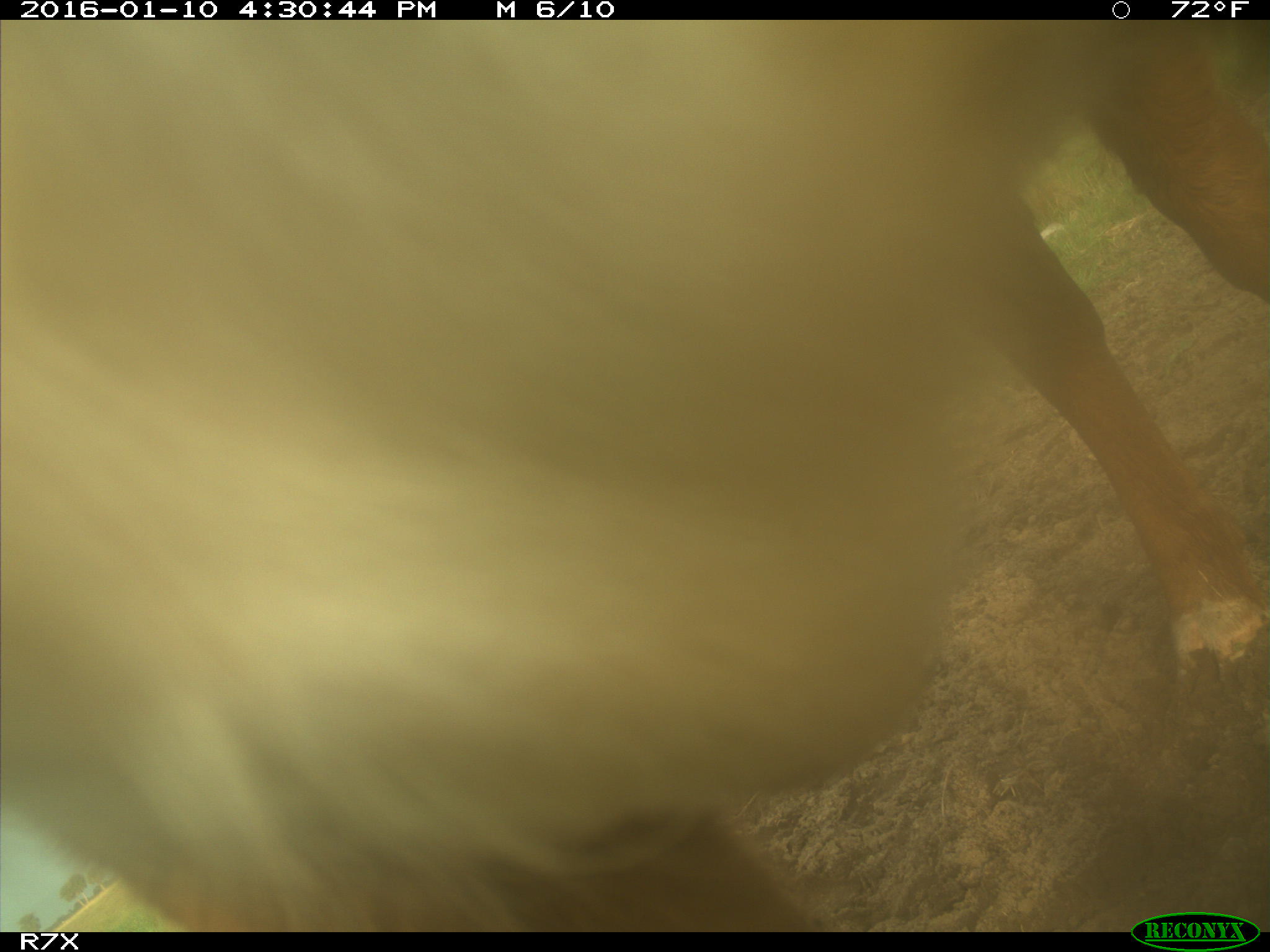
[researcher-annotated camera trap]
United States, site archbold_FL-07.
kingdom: Animalia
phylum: Chordata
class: Mammalia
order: Artiodactyla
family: Bovidae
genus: Bos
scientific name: Bos taurus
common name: domestic cow